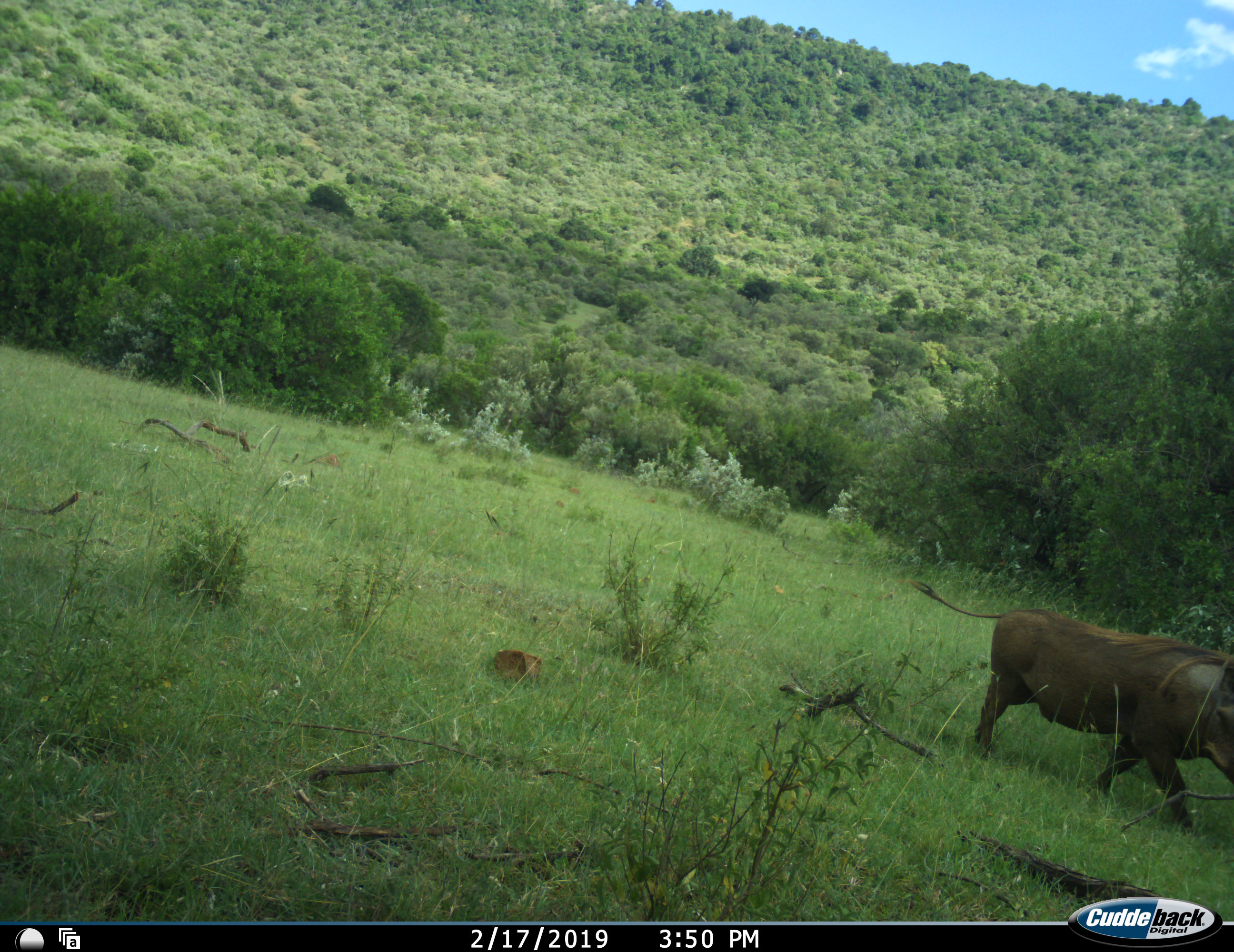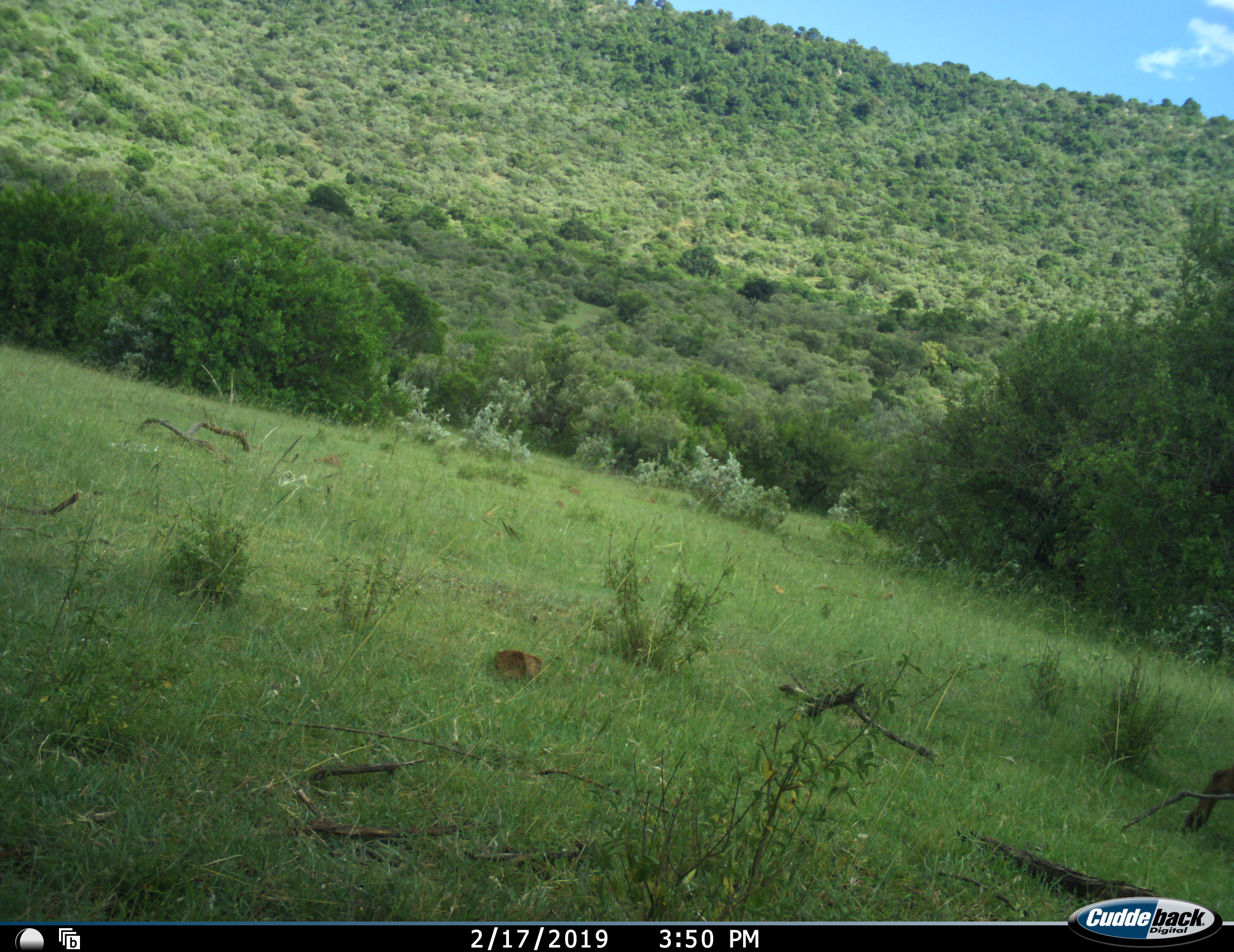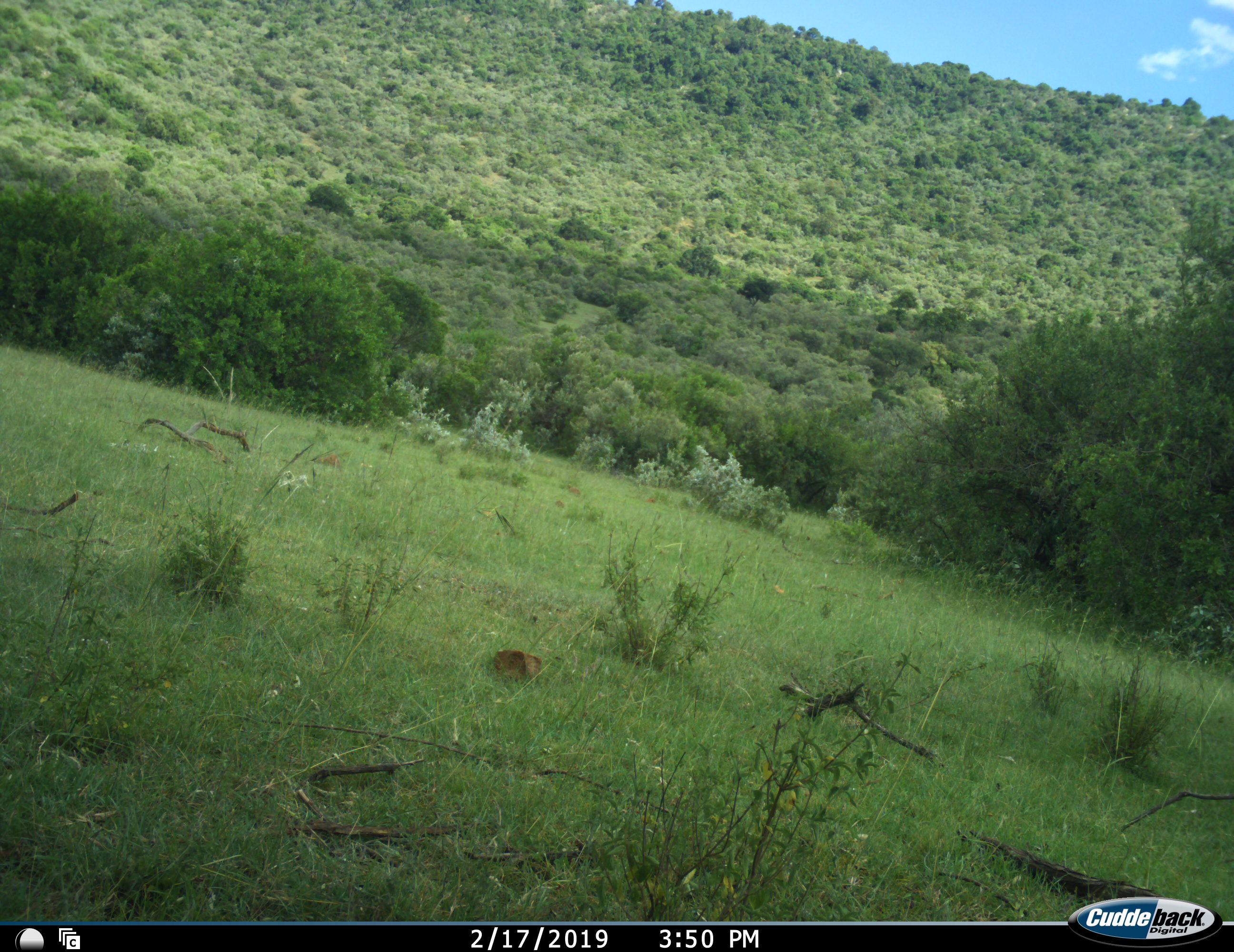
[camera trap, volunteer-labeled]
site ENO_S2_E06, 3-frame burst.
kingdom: Animalia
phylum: Chordata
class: Mammalia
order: Artiodactyla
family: Suidae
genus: Phacochoerus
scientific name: Phacochoerus africanus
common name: warthog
Warthog (Phacochoerus africanus), count 1. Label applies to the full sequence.